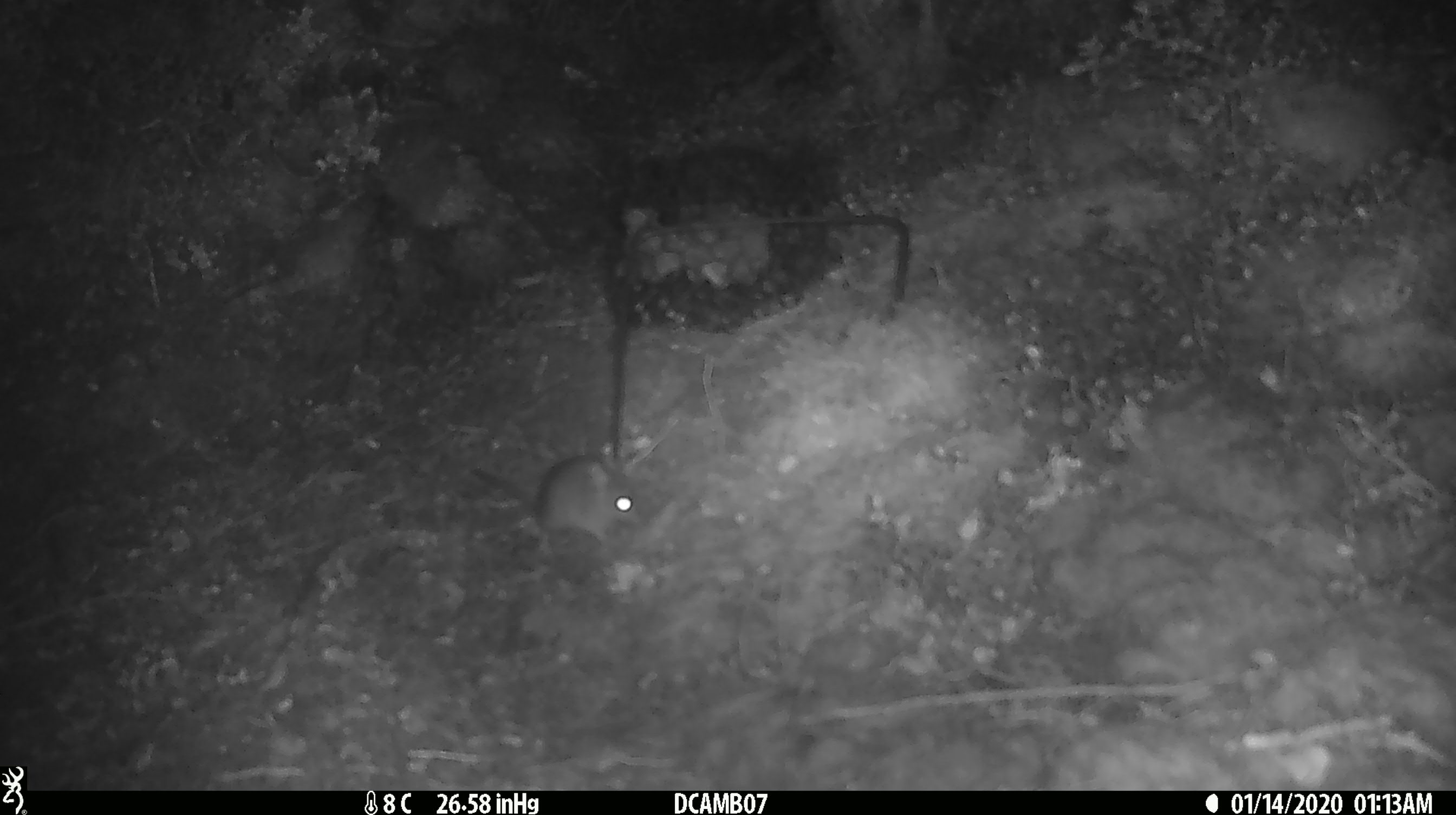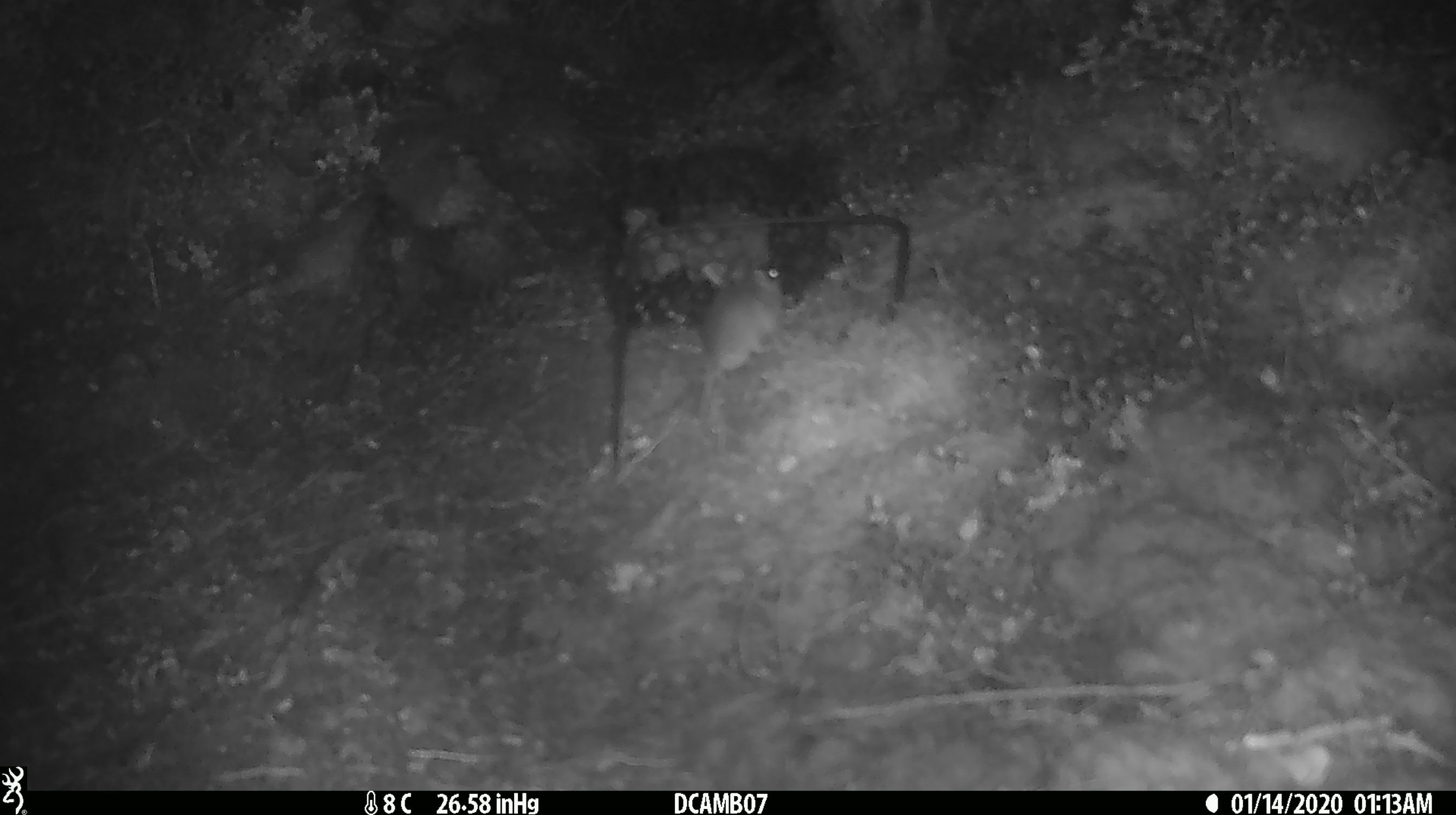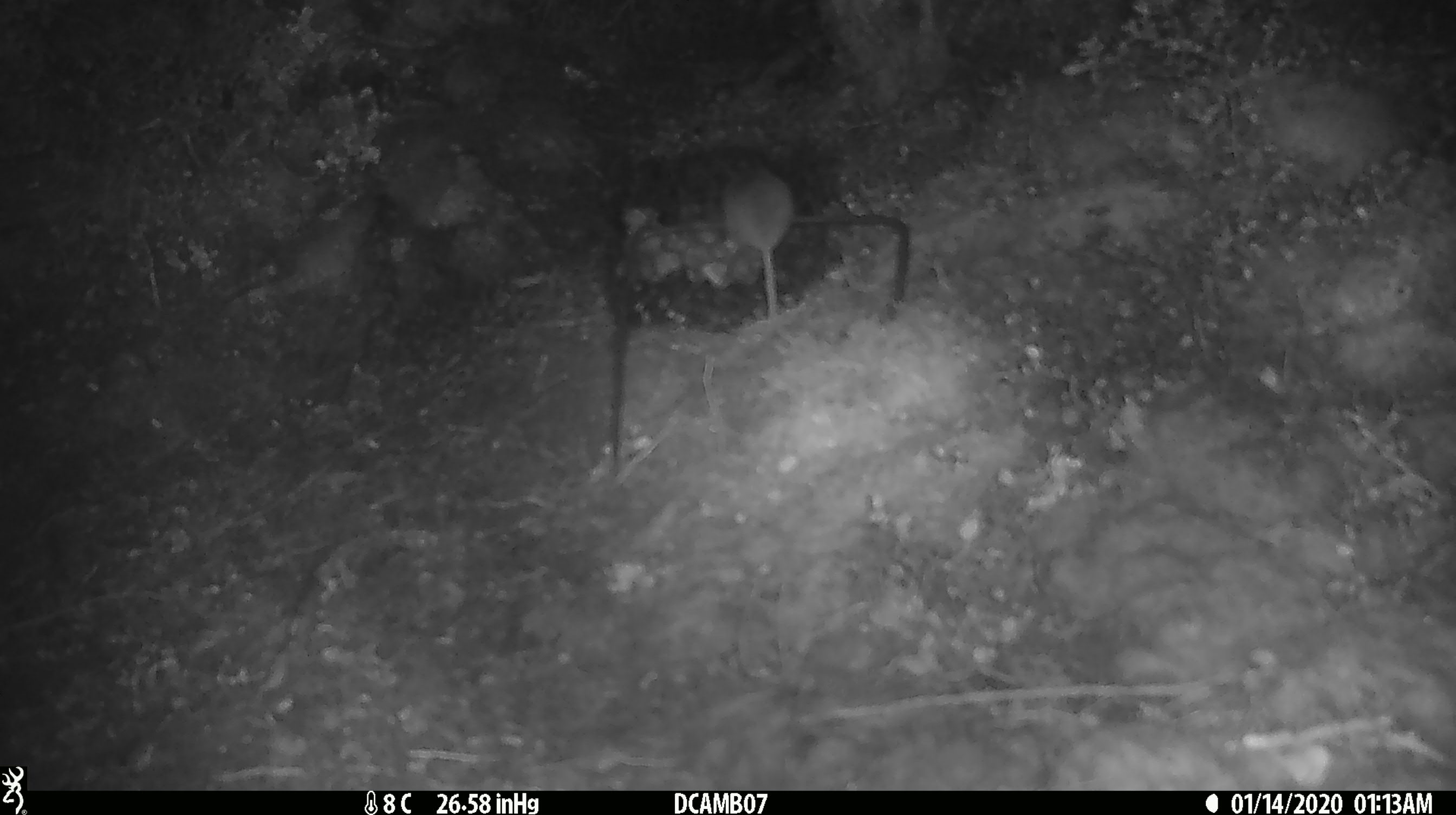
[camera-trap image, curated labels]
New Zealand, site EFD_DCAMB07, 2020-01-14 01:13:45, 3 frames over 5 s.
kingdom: Animalia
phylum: Chordata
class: Mammalia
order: Rodentia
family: Muridae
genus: Mus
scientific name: Mus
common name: mouse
Mouse (Mus).